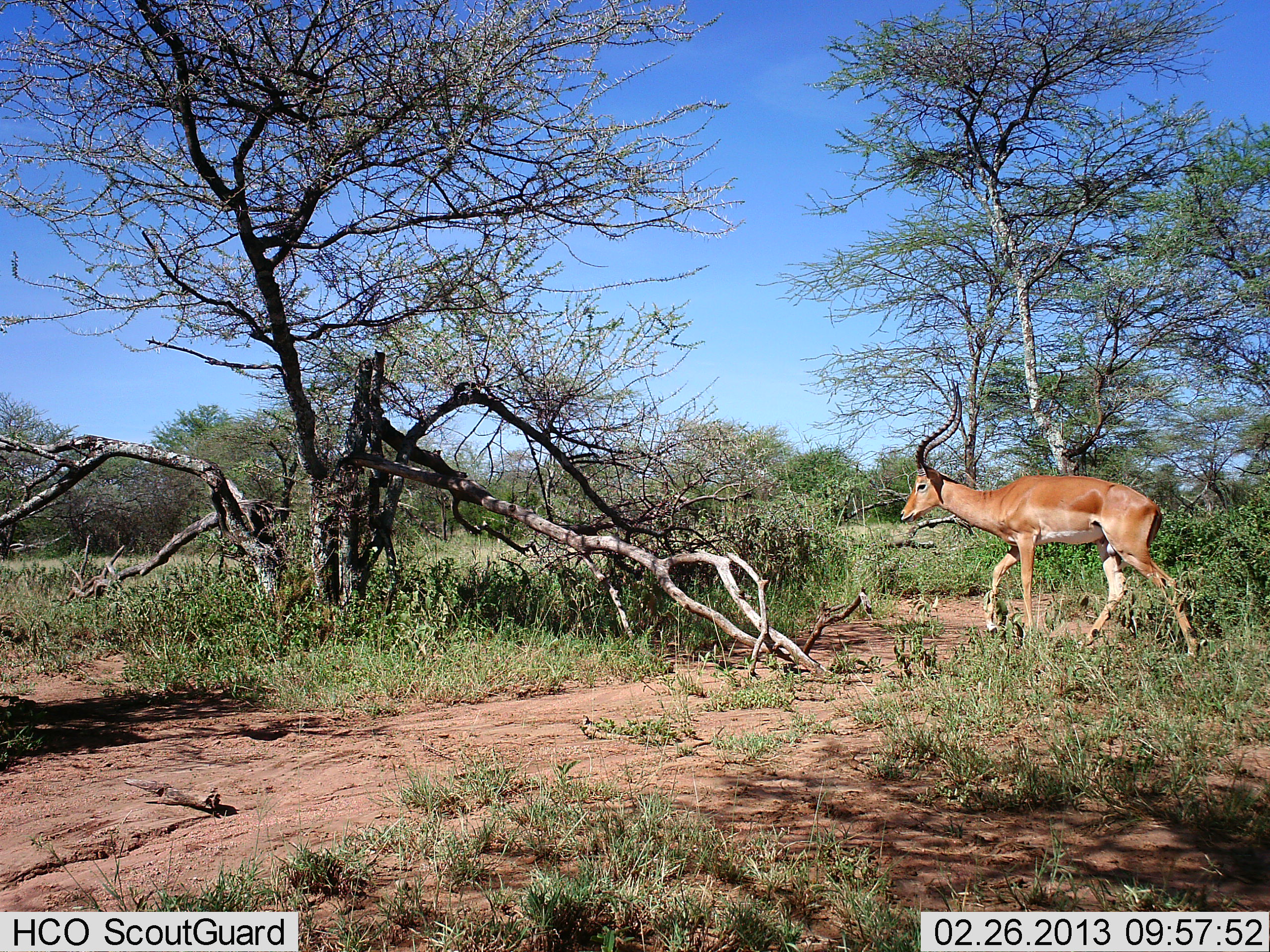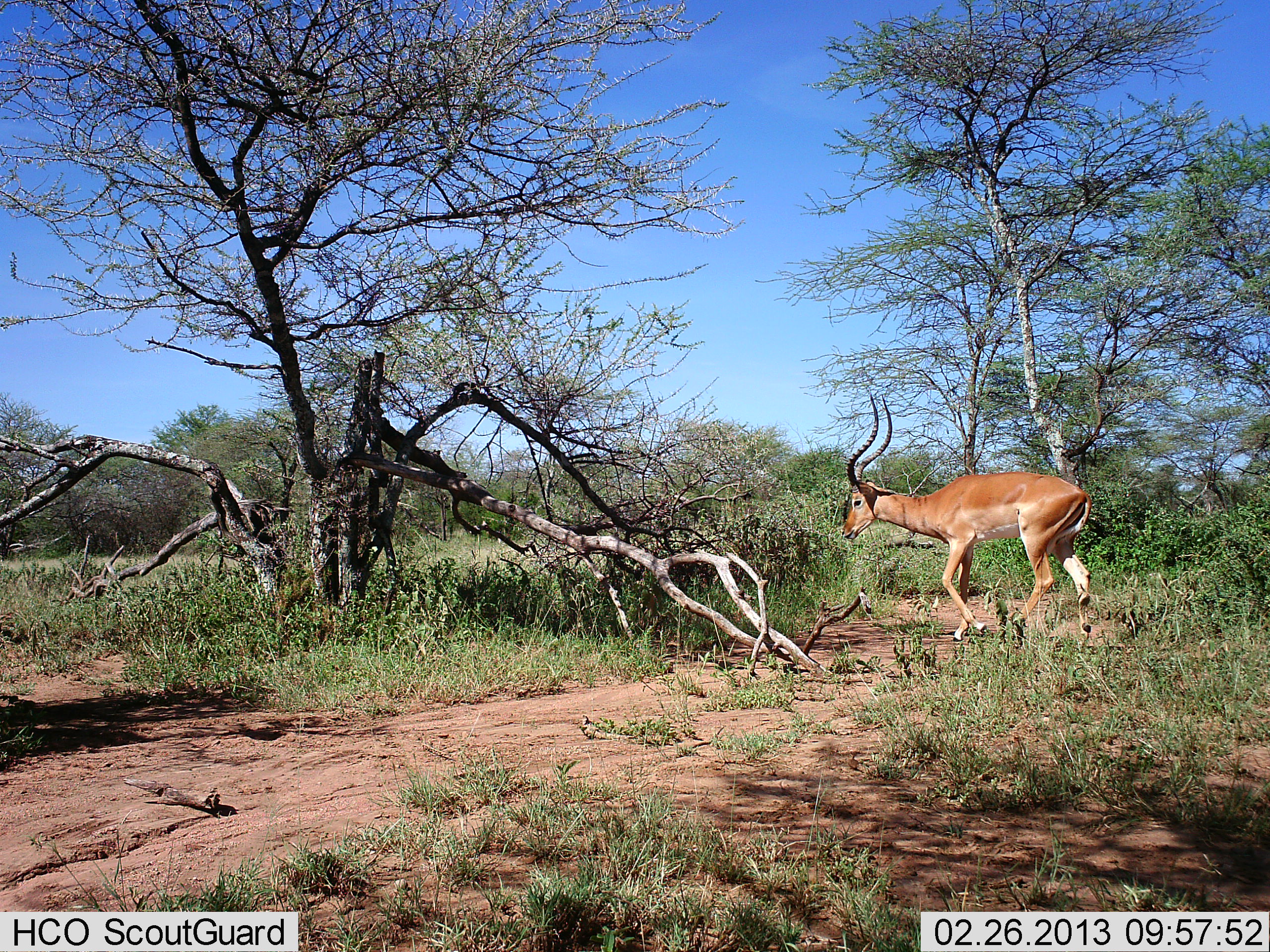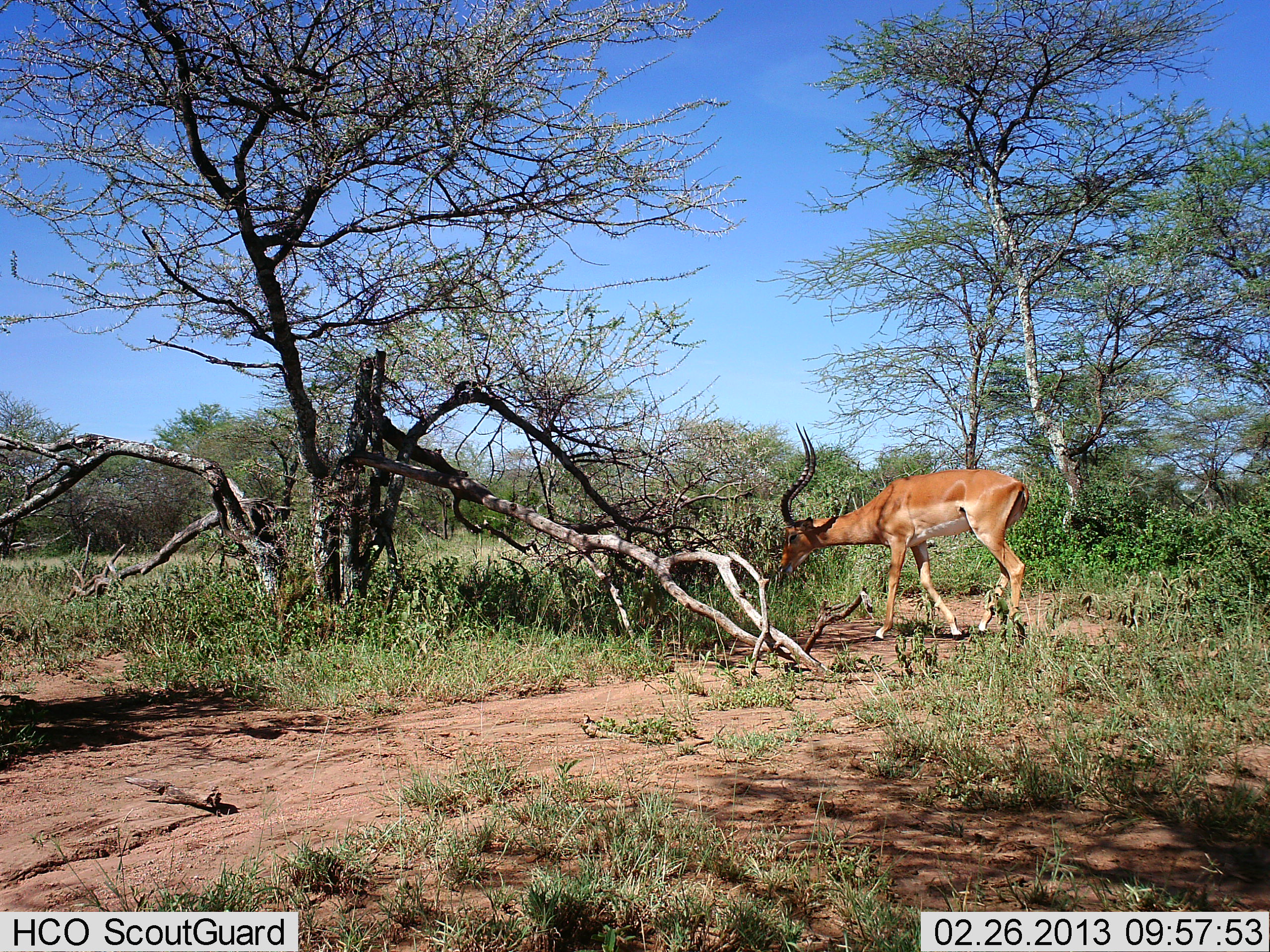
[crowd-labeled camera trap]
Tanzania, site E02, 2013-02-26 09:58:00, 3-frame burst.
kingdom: Animalia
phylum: Chordata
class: Mammalia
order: Artiodactyla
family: Bovidae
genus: Aepyceros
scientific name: Aepyceros melampus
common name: impala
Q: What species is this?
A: Impala (Aepyceros melampus).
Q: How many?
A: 1.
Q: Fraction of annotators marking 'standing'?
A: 10%.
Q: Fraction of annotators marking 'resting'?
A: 0%.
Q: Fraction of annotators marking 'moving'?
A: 95%.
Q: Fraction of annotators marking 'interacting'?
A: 0%.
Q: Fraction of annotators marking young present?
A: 0%.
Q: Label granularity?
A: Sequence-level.